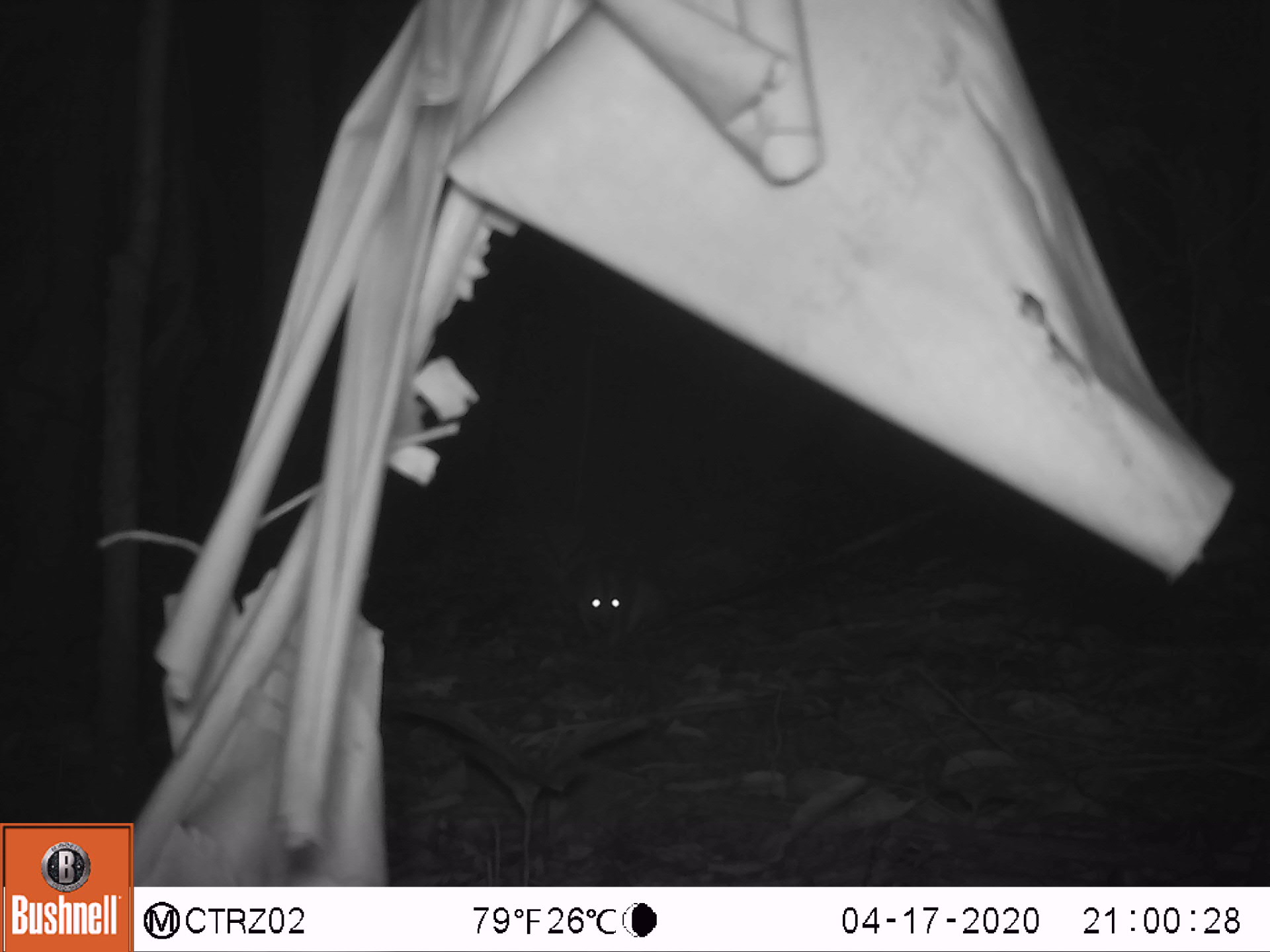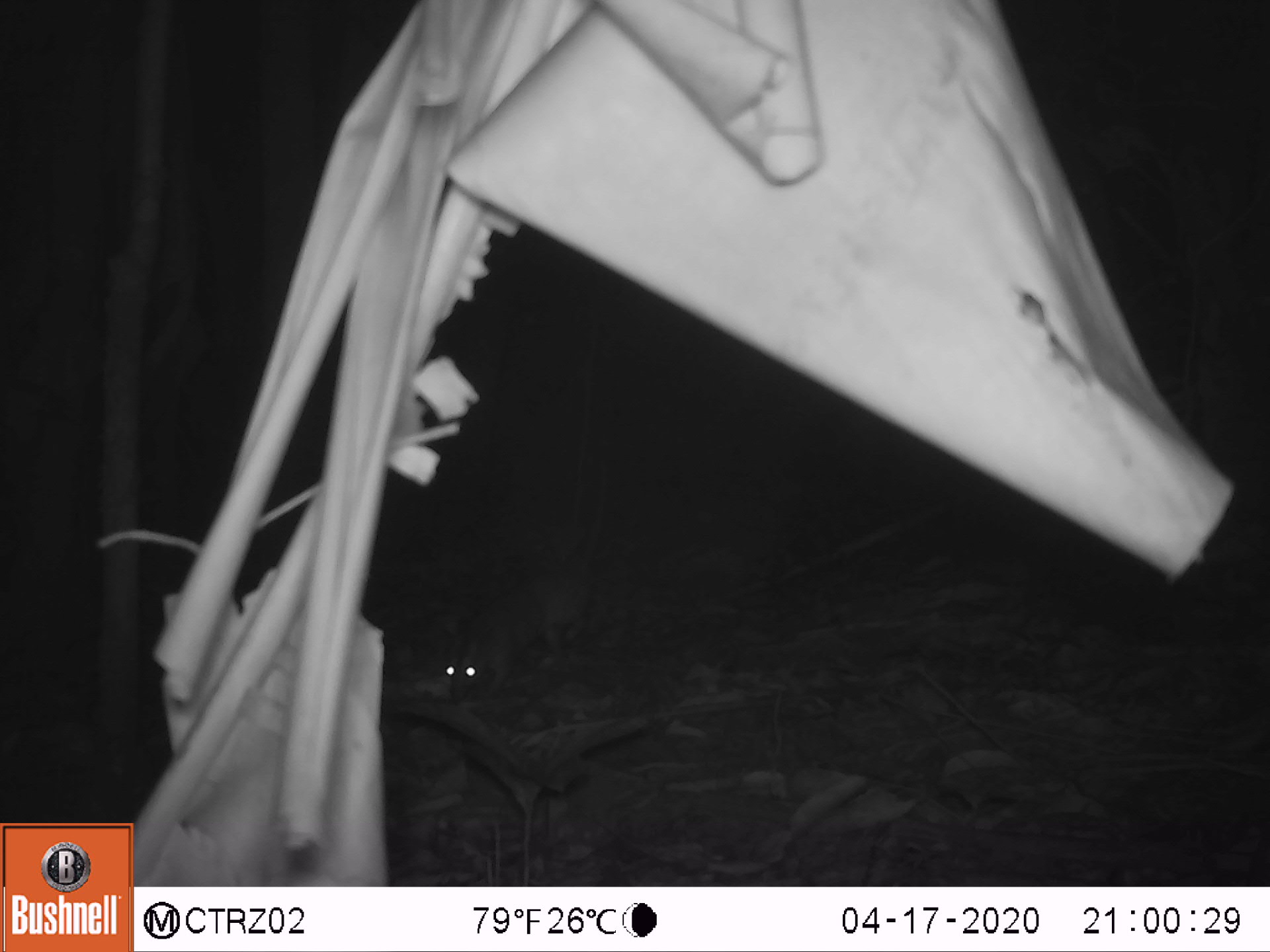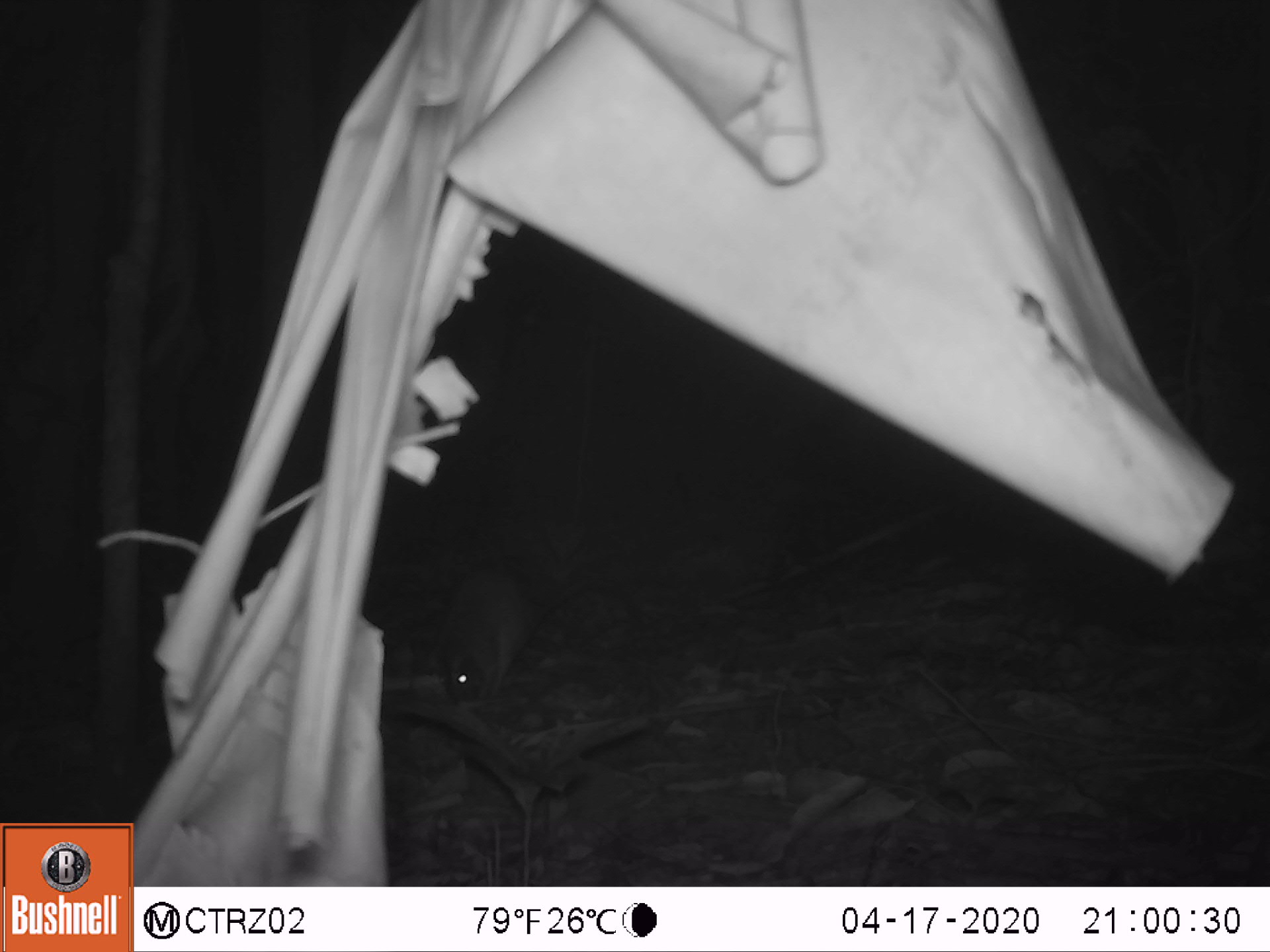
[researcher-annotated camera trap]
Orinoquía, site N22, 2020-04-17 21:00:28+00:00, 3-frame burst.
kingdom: Animalia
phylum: Chordata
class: Mammalia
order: Rodentia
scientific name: Rodentia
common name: rodent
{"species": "rodent (Rodentia)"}